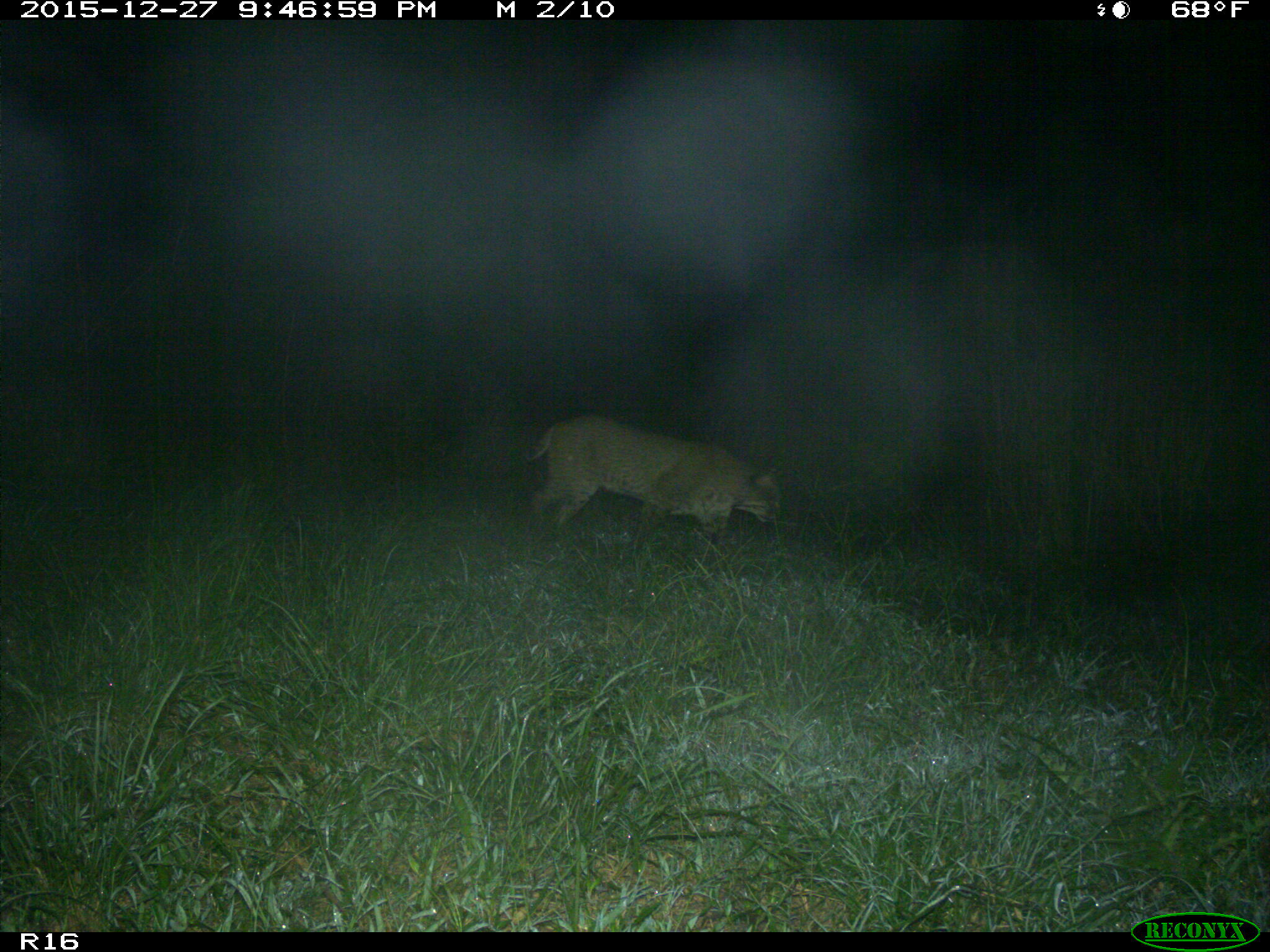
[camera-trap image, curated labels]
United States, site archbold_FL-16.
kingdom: Animalia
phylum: Chordata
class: Mammalia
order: Carnivora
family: Felidae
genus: Lynx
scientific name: Lynx rufus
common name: bobcat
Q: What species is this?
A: Lynx rufus (bobcat).